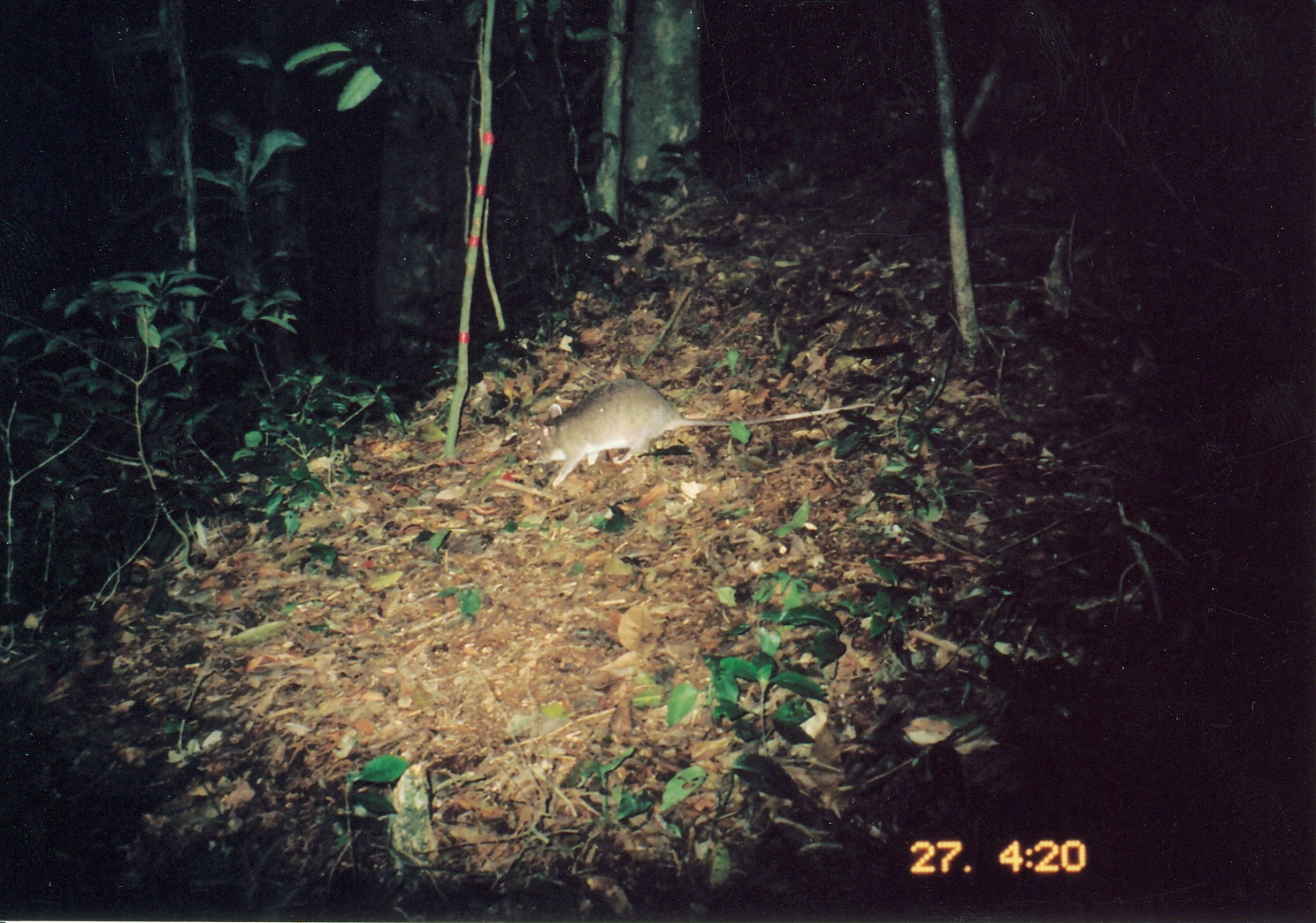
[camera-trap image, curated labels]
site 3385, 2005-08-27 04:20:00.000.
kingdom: Animalia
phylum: Chordata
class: Mammalia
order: Rodentia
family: Nesomyidae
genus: Cricetomys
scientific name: Cricetomys gambianus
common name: african giant pouched rat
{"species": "Cricetomys gambianus (african giant pouched rat)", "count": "1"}